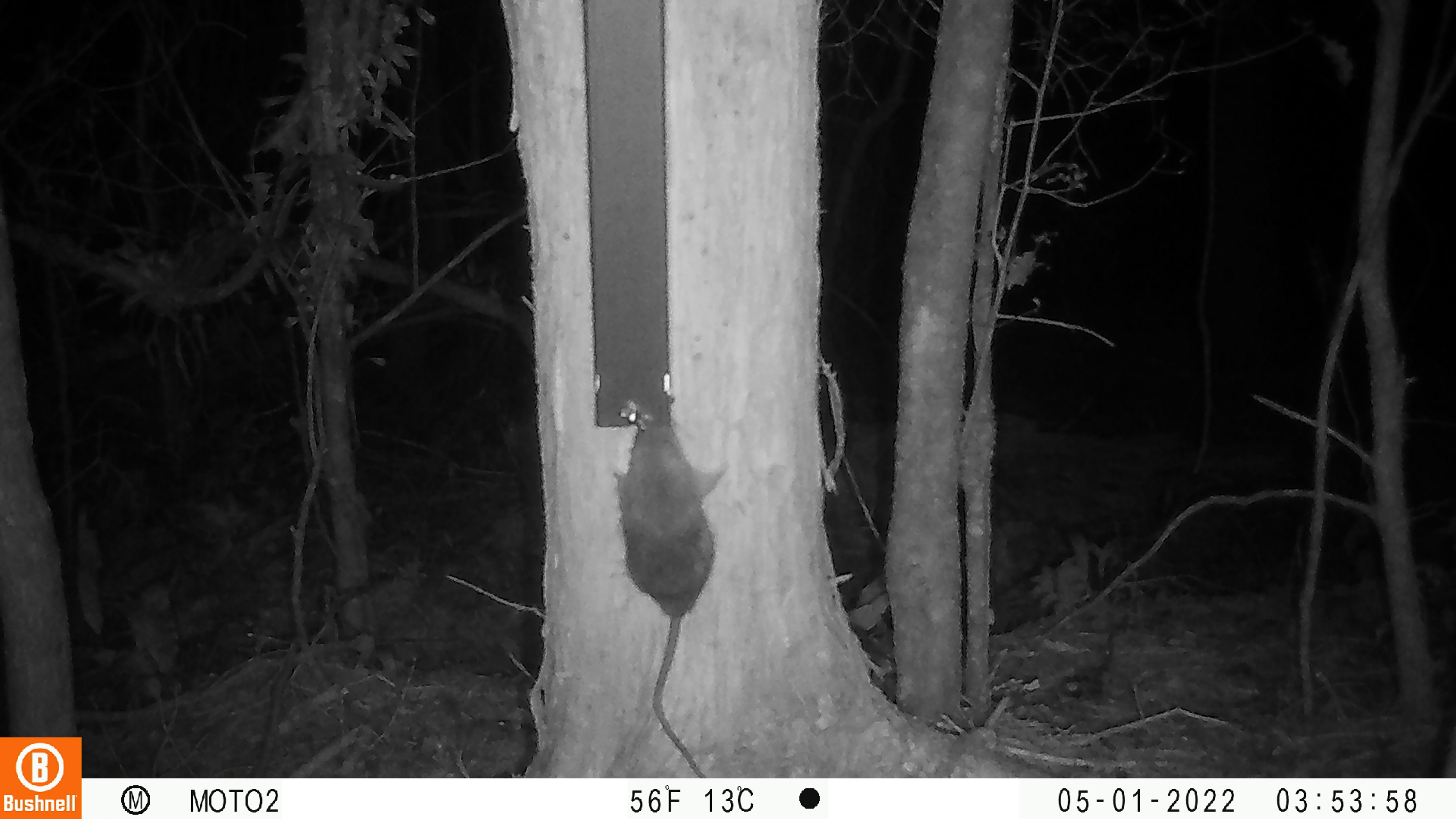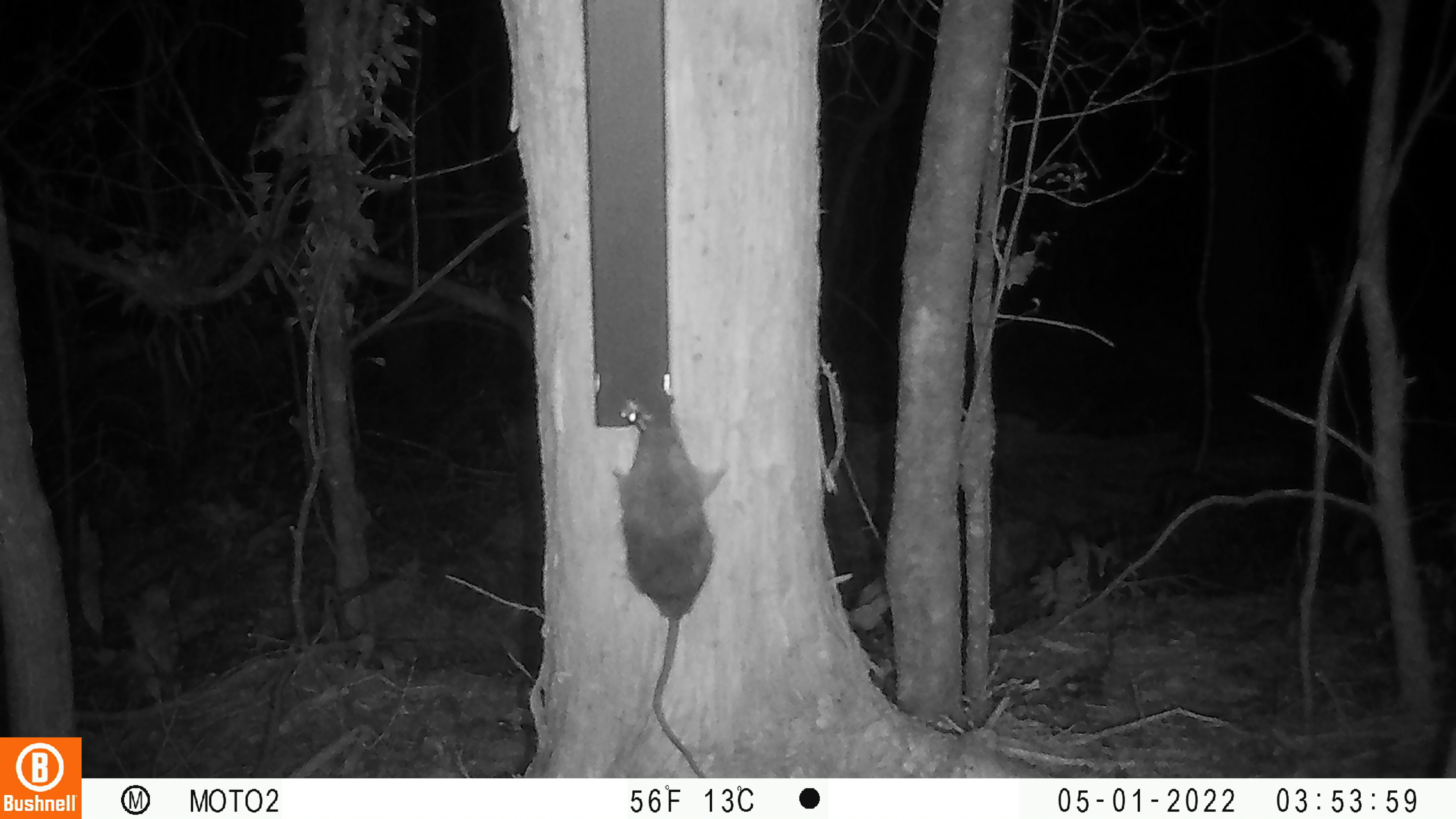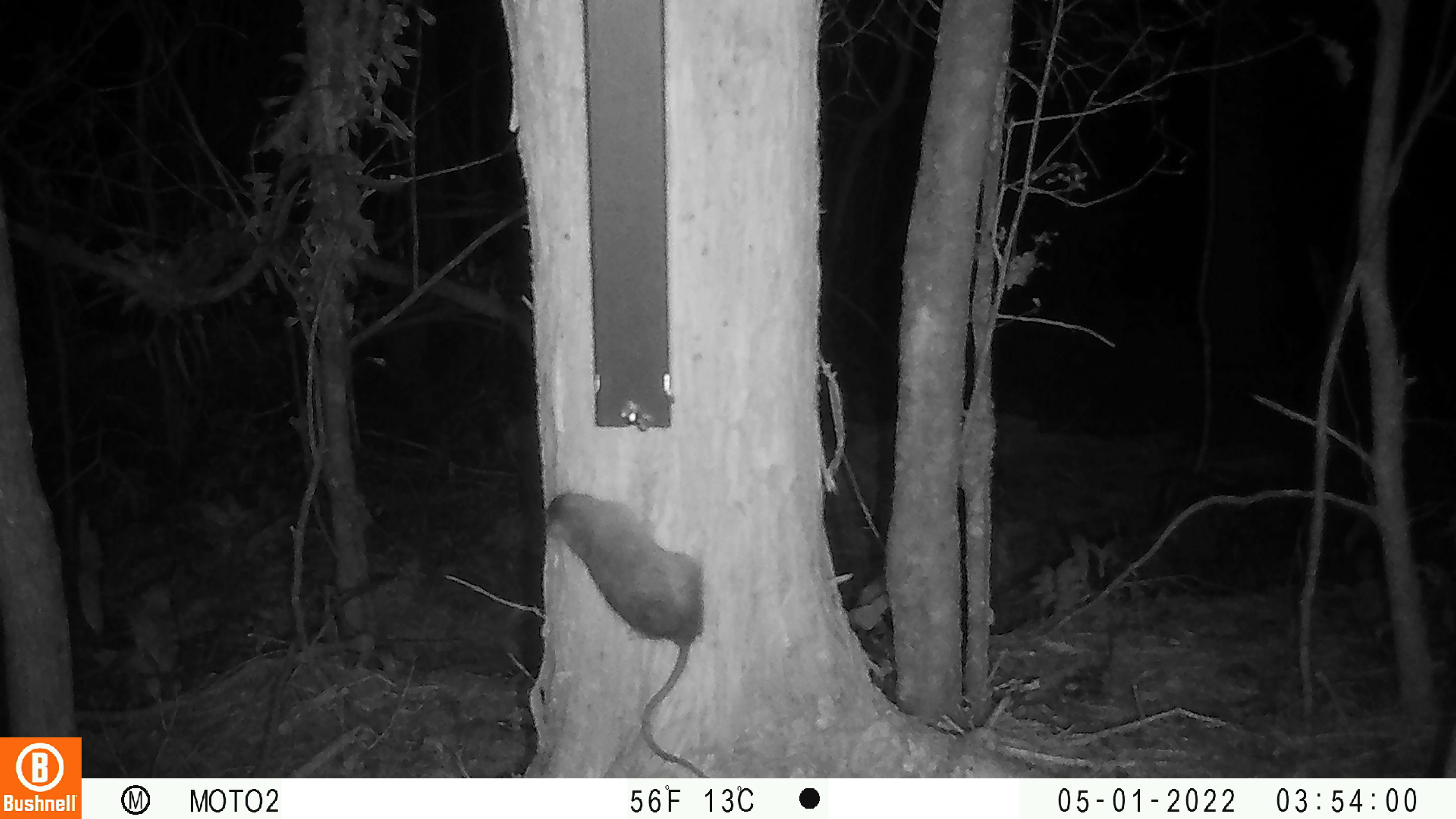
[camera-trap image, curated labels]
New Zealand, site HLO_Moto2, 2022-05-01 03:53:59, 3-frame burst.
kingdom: Animalia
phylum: Chordata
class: Mammalia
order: Rodentia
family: Muridae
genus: Rattus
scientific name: Rattus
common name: rat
Rat (Rattus).